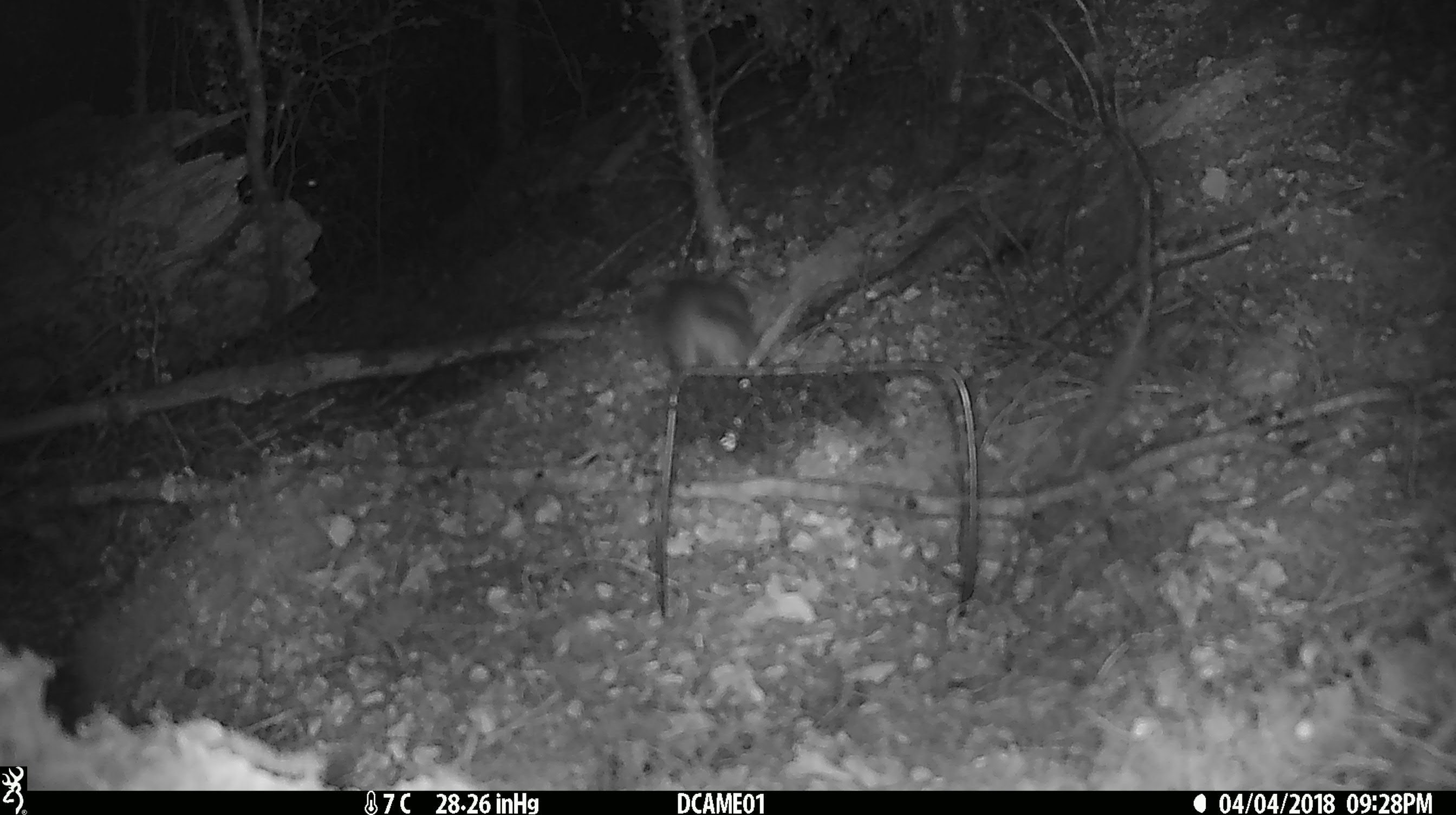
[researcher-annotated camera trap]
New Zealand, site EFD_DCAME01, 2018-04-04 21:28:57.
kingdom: Animalia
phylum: Chordata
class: Mammalia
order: Rodentia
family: Muridae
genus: Rattus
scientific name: Rattus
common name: rat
Rat (Rattus).